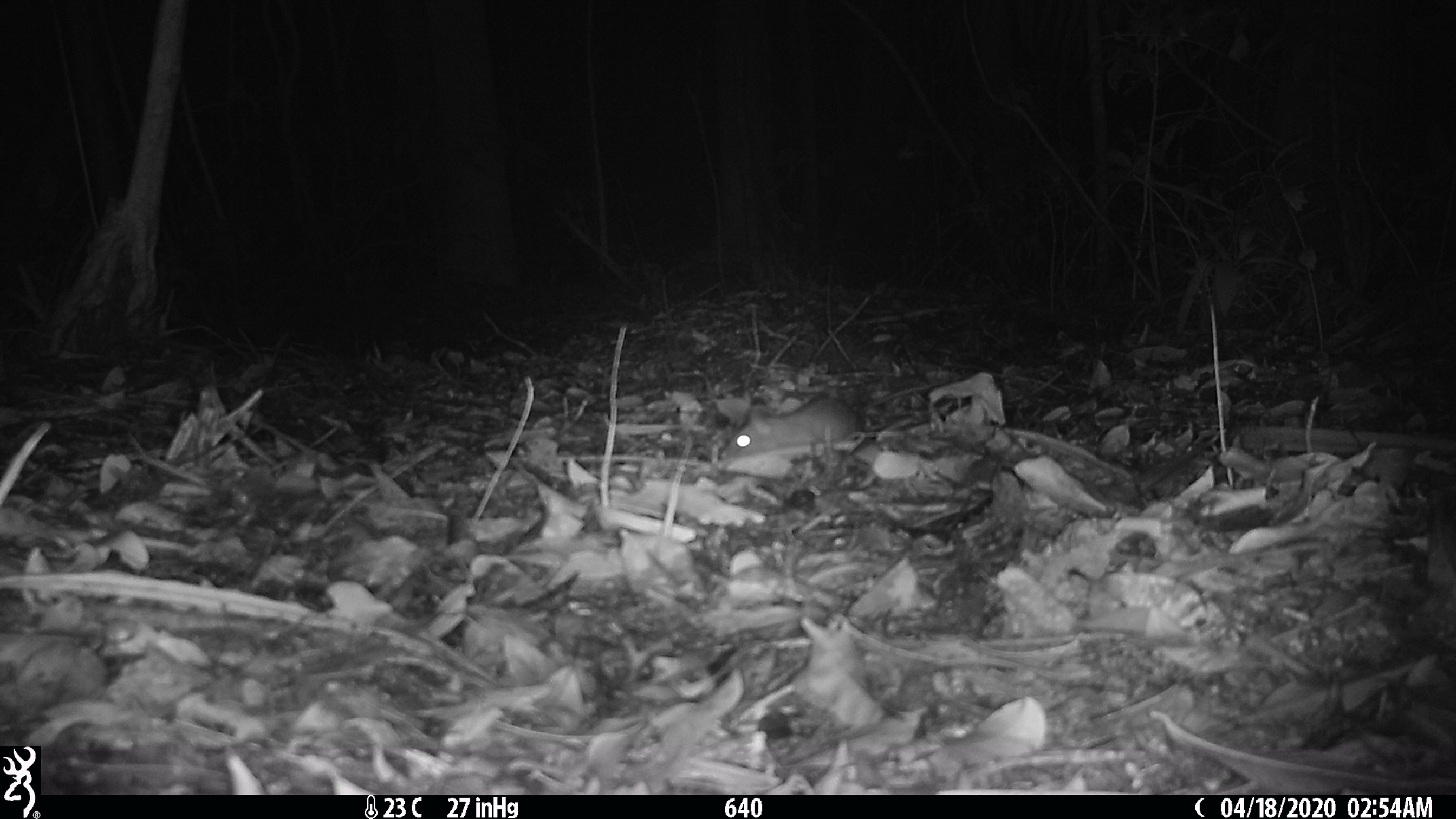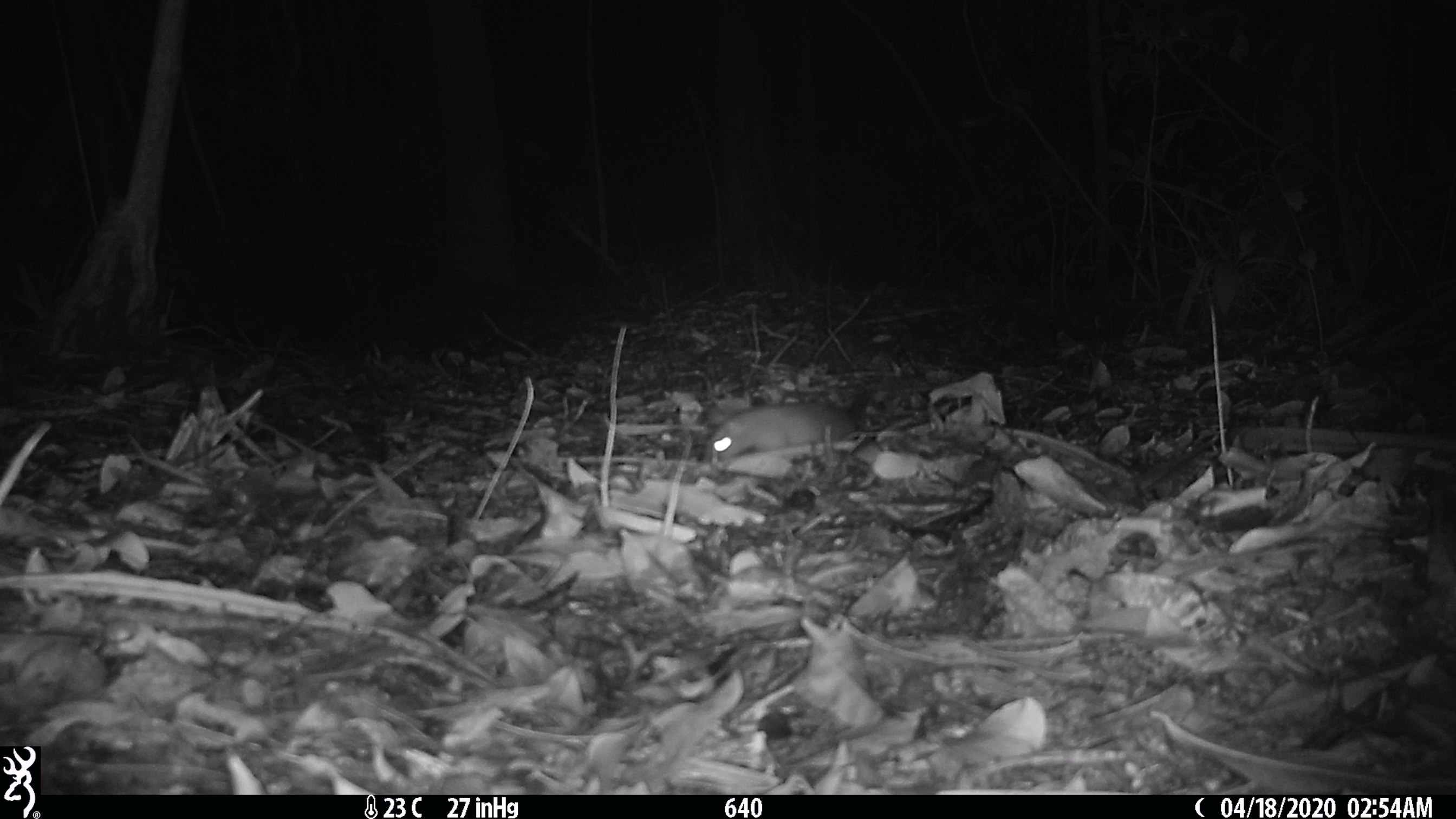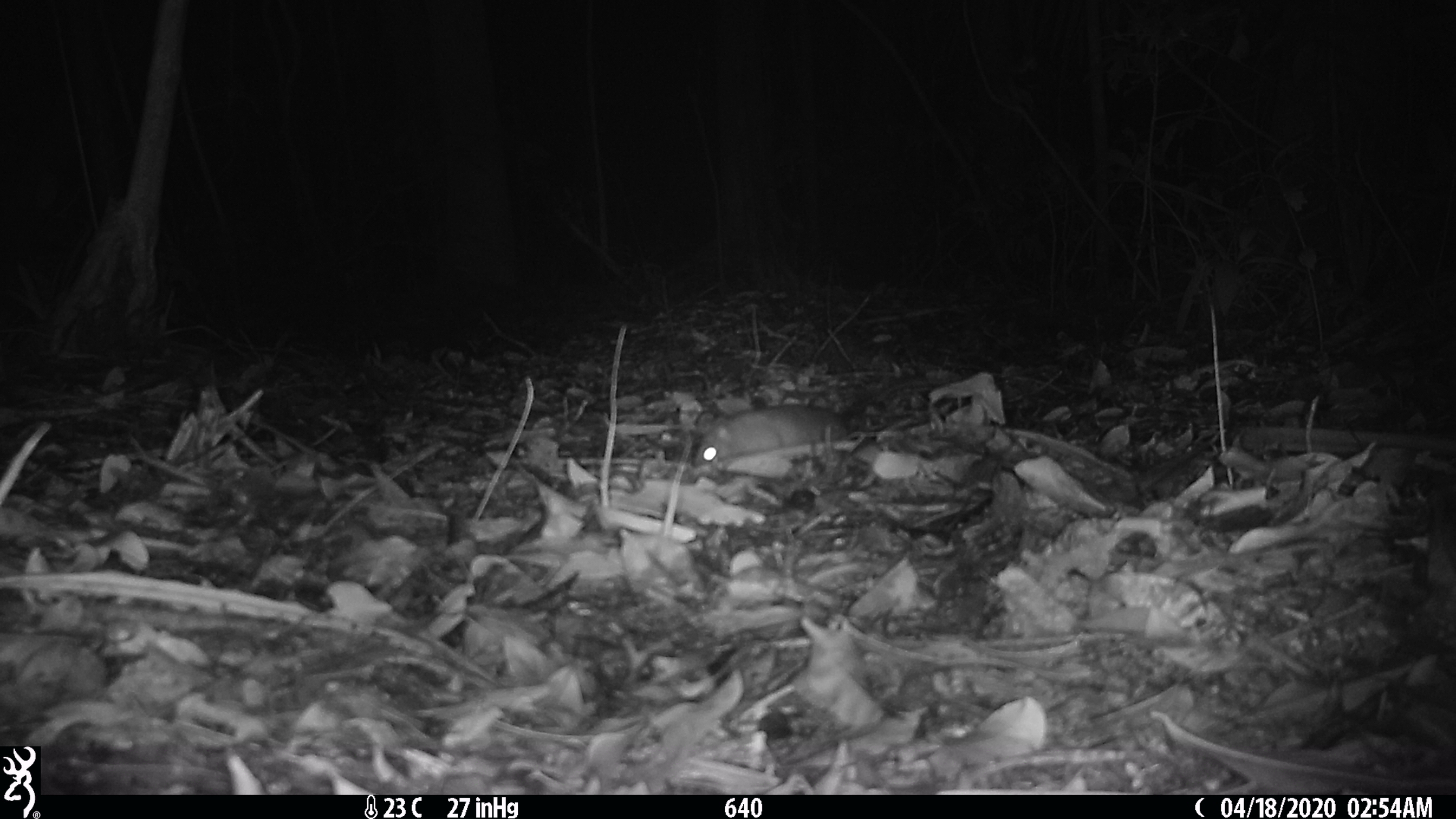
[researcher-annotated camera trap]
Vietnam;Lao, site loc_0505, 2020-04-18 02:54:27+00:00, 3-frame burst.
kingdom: Animalia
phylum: Chordata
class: Mammalia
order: Rodentia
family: Muridae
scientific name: Muridae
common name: old-world mice and rats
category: unidentified murid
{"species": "unidentified murid (old-world mice and rats) (Muridae)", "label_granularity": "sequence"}